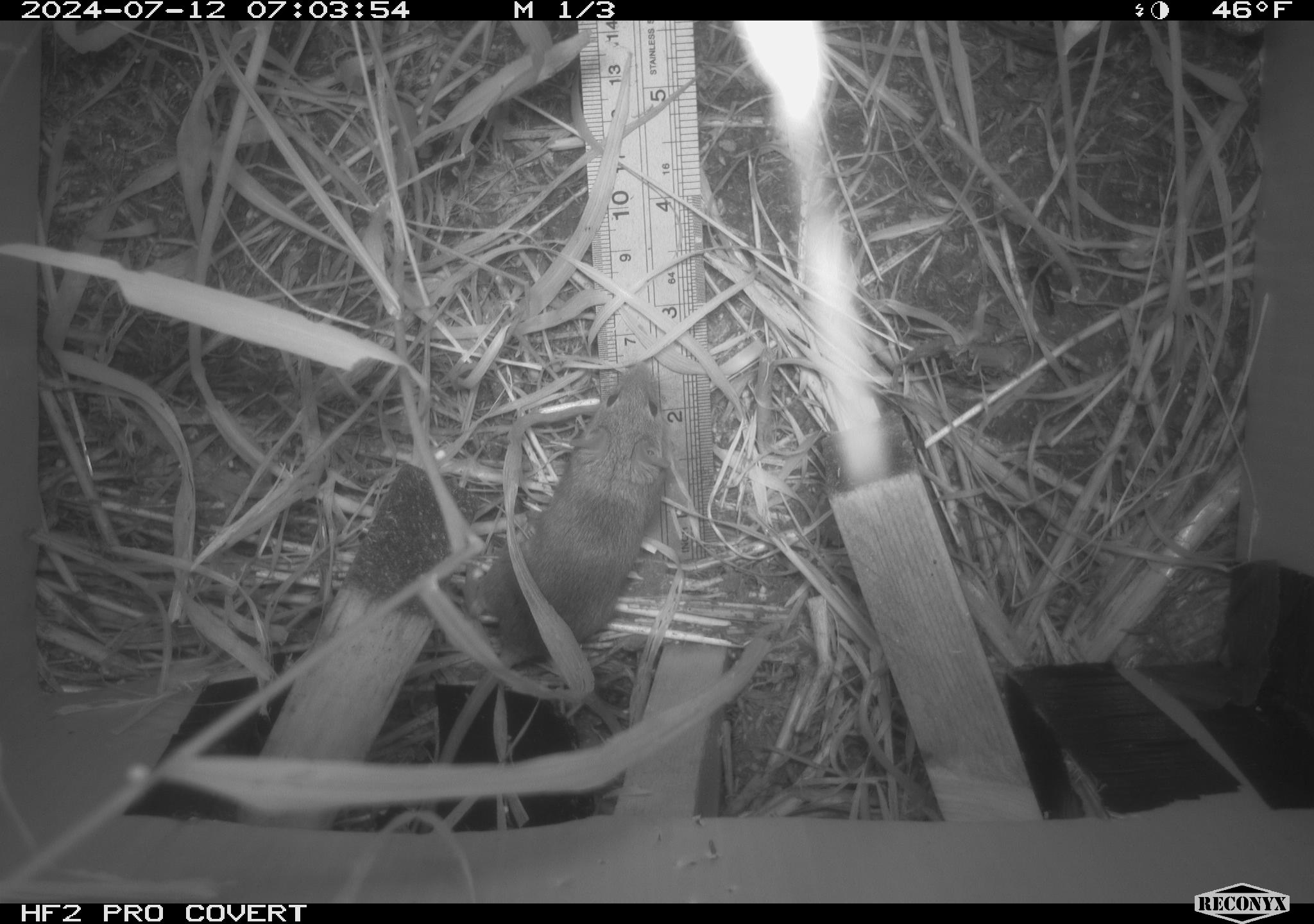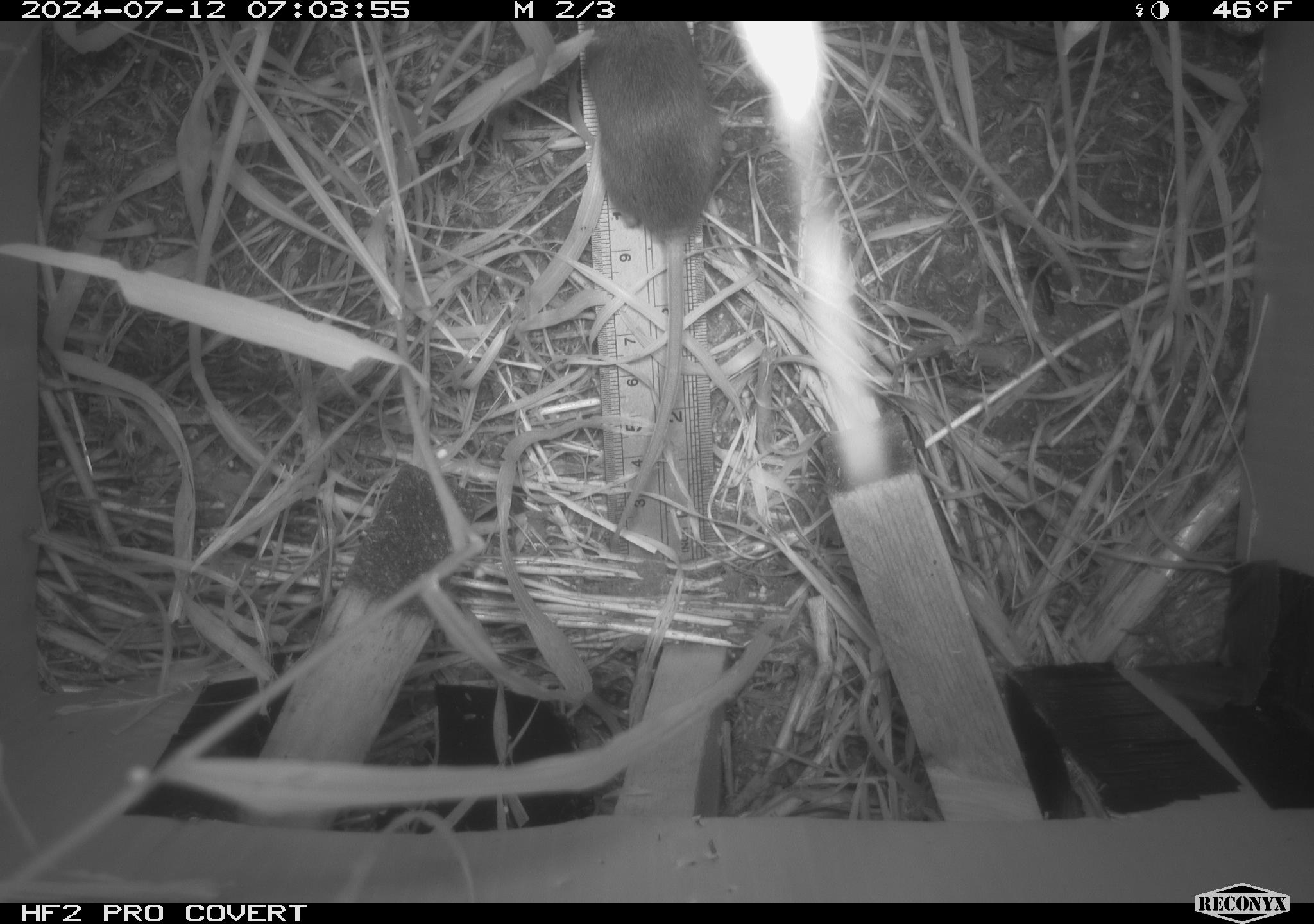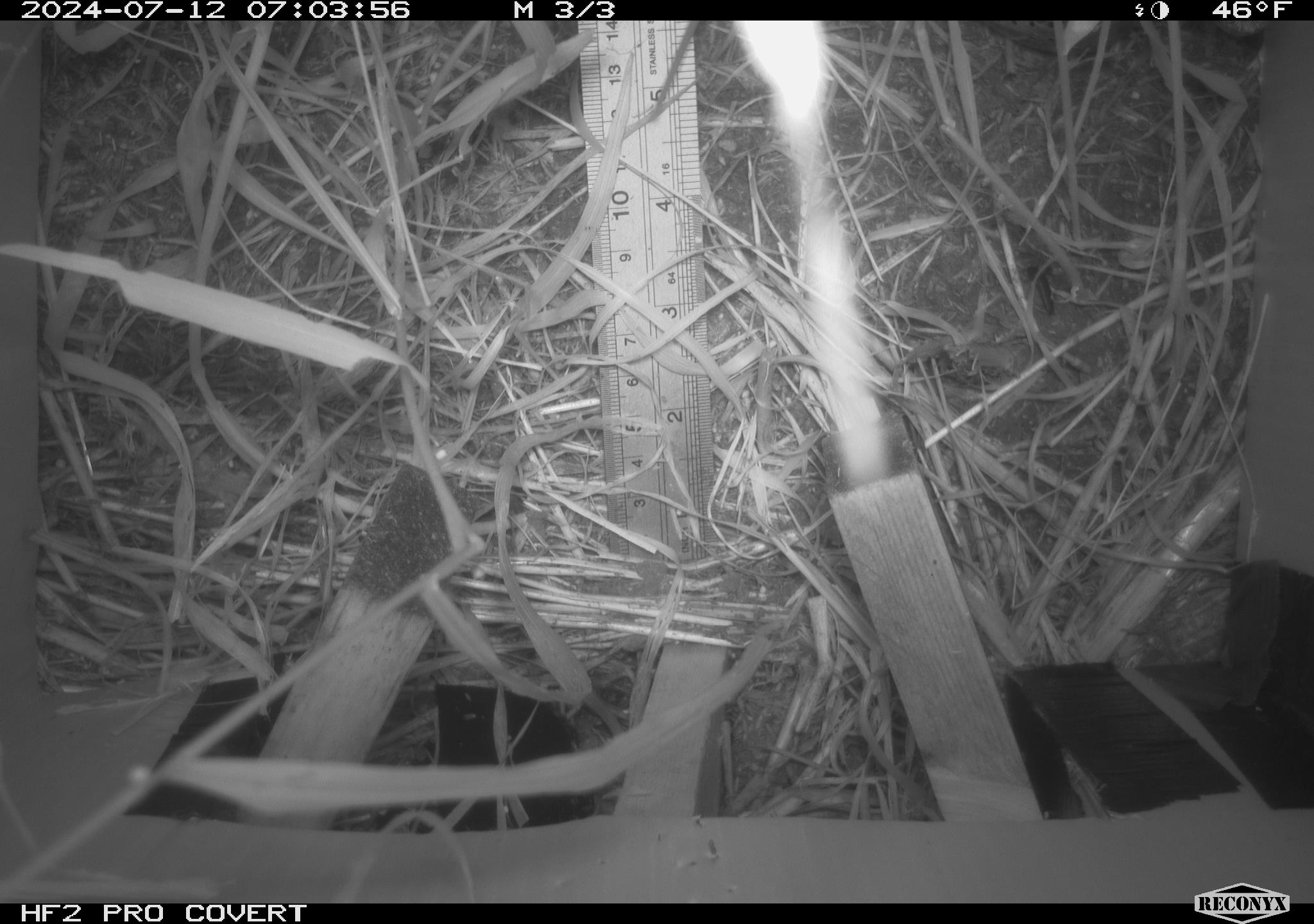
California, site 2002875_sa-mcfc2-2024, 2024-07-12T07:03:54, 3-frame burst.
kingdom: Animalia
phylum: Chordata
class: Mammalia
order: Rodentia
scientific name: Rodentia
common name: rodent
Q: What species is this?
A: Rodent (Rodentia).